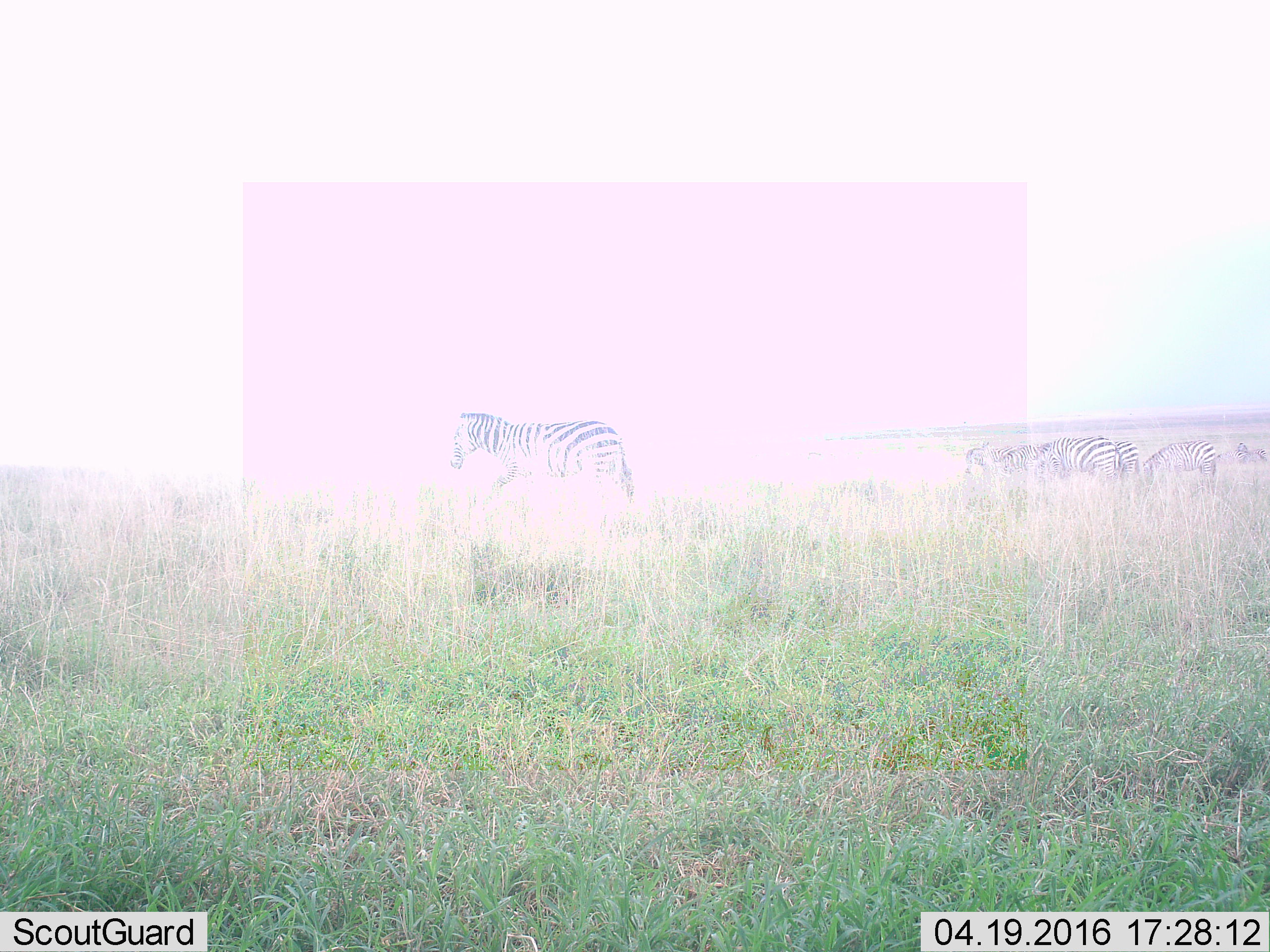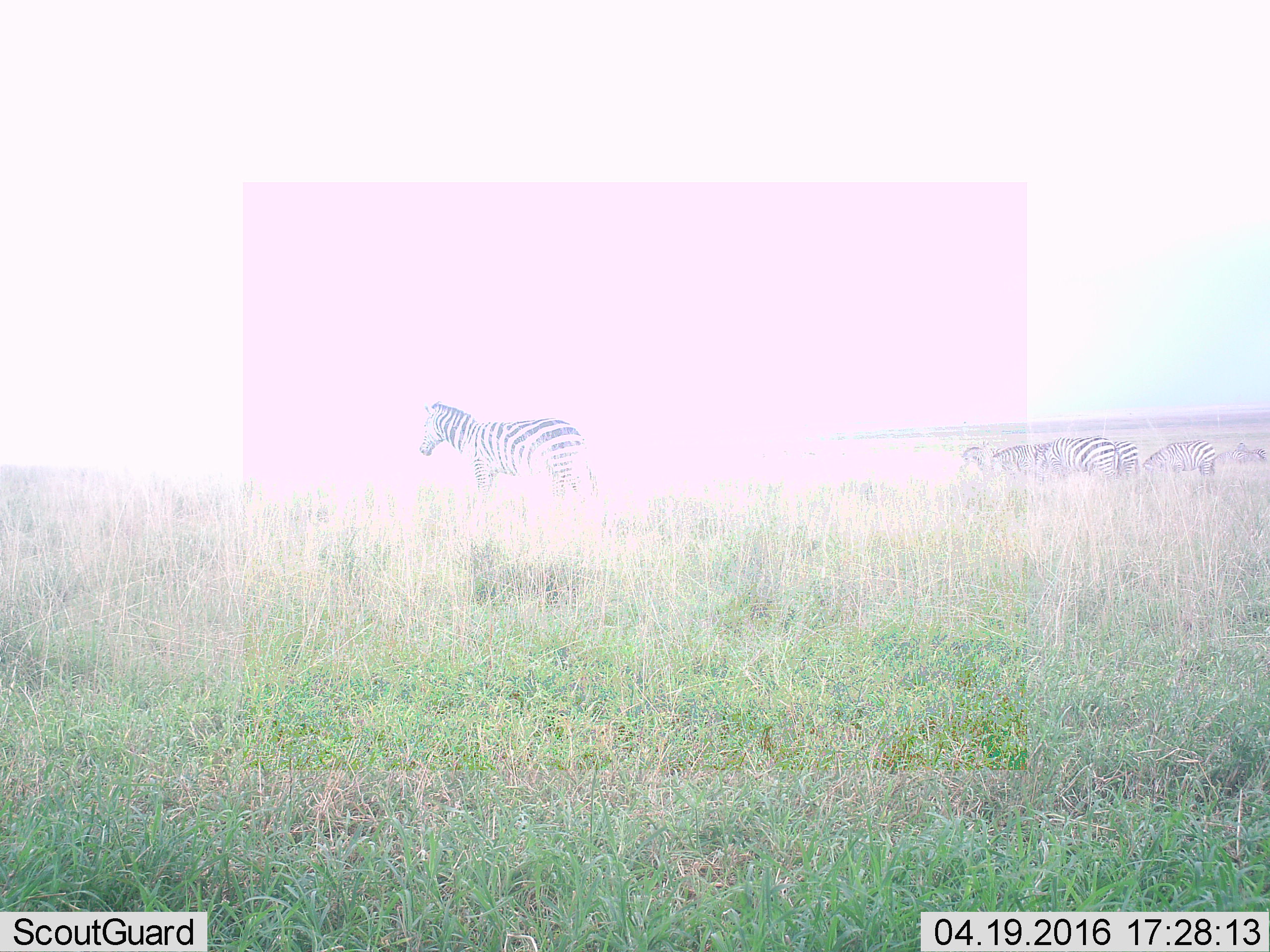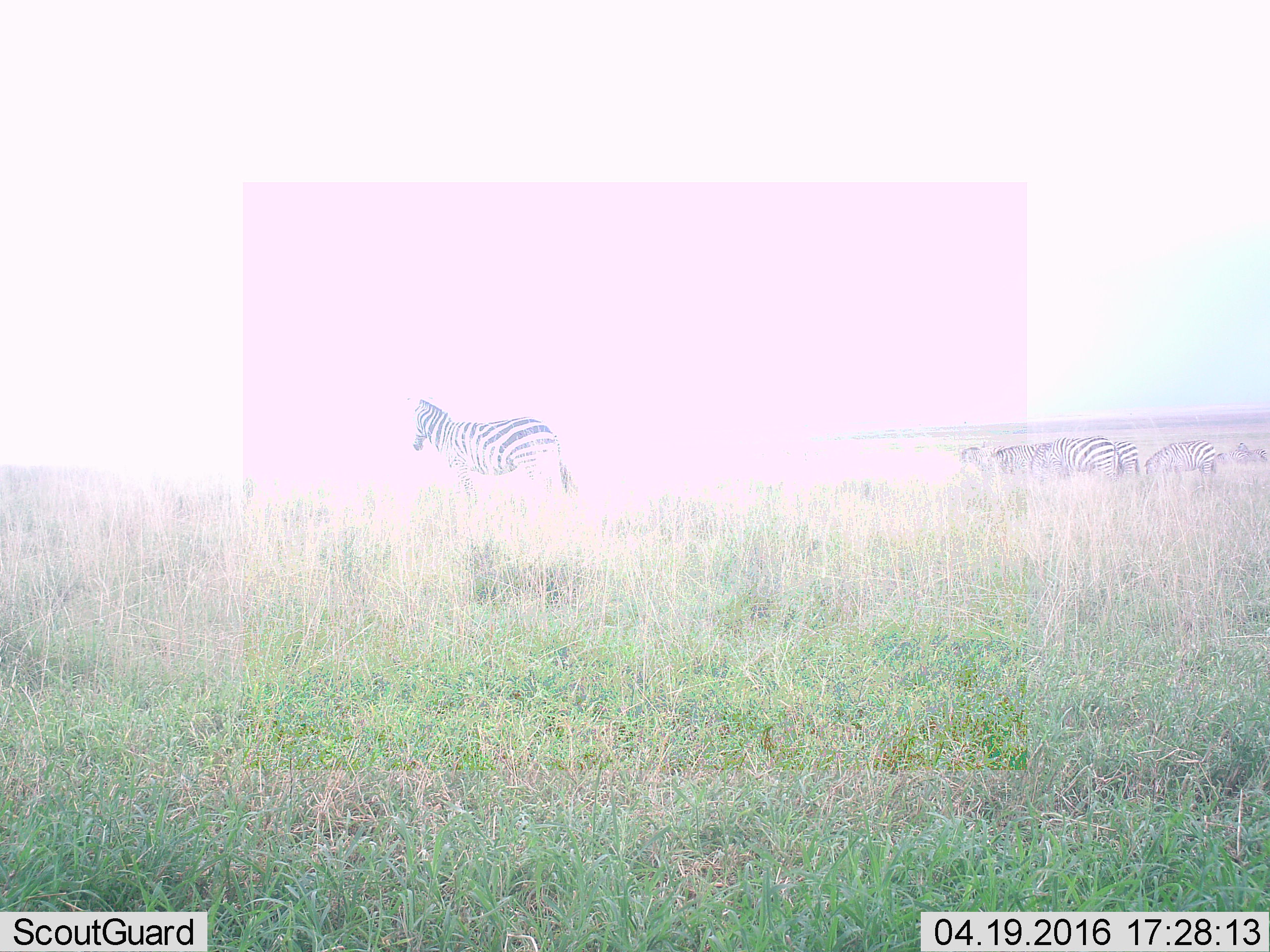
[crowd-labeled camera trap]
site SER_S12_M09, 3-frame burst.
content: unidentified animal